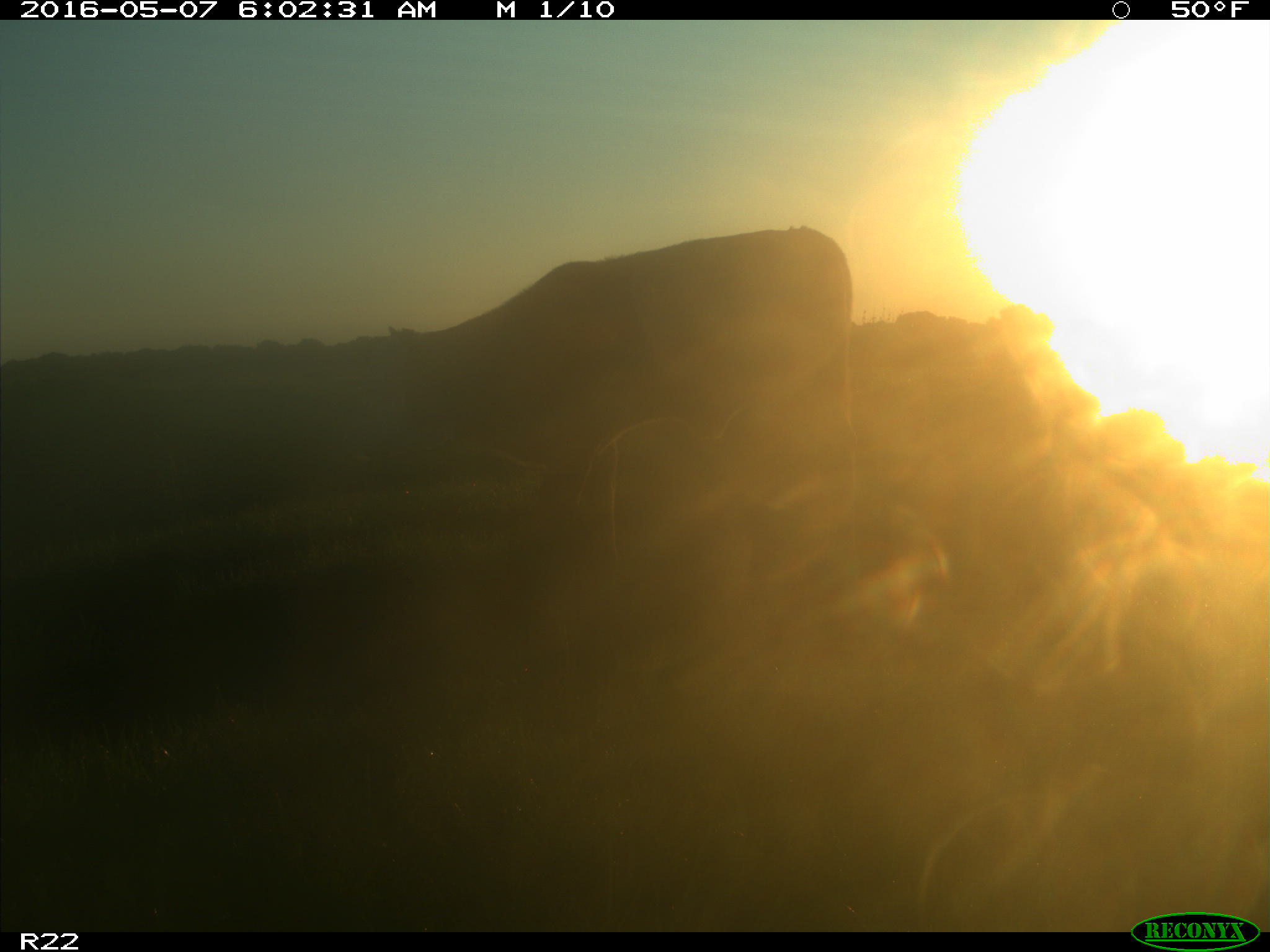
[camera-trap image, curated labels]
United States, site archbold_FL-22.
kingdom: Animalia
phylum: Chordata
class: Mammalia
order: Artiodactyla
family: Bovidae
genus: Bos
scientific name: Bos taurus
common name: domestic cow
Bos taurus (domestic cow).